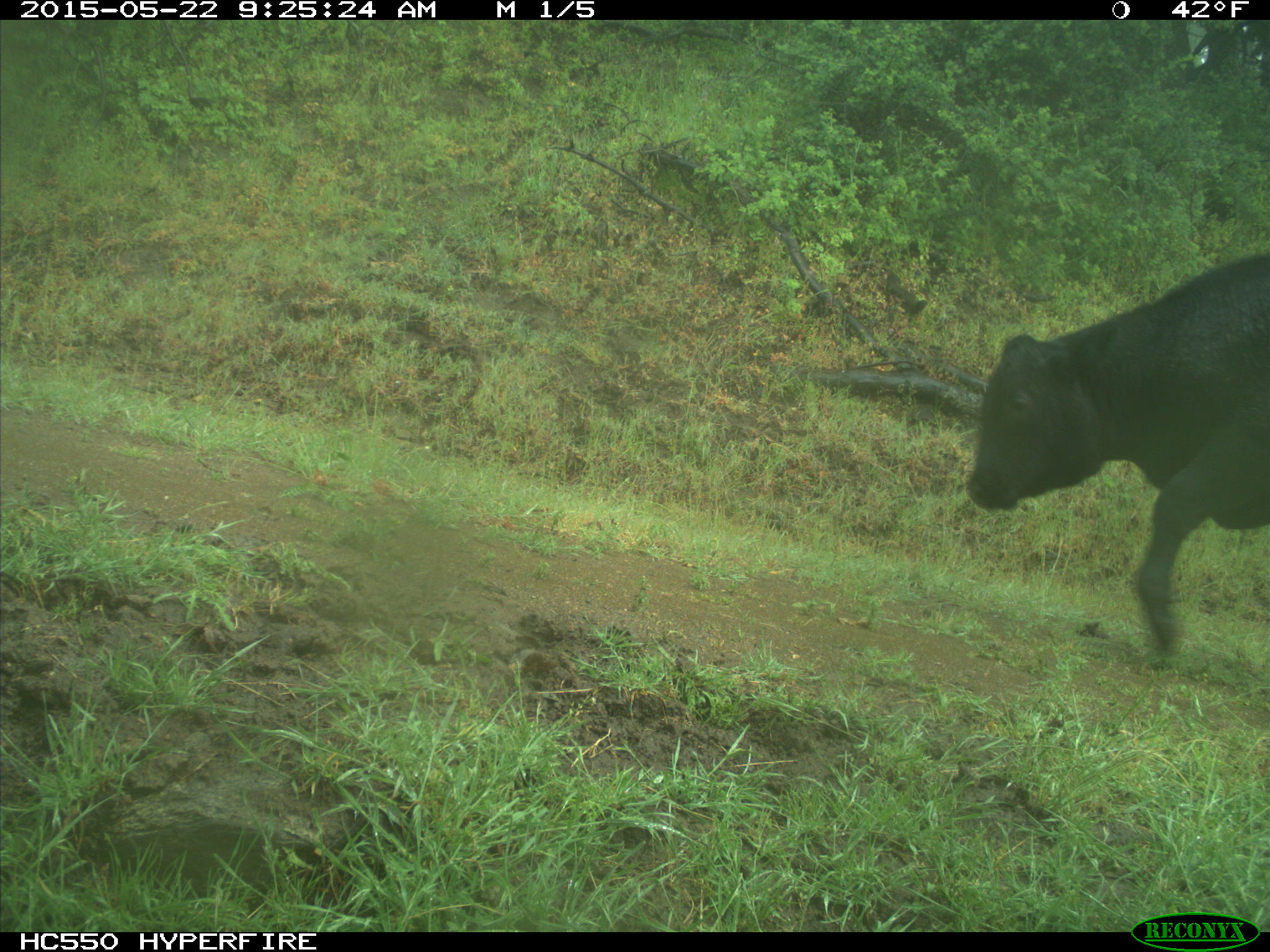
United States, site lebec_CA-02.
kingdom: Animalia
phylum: Chordata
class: Mammalia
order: Artiodactyla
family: Bovidae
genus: Bos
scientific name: Bos taurus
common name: domestic cow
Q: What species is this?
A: Bos taurus (domestic cow).